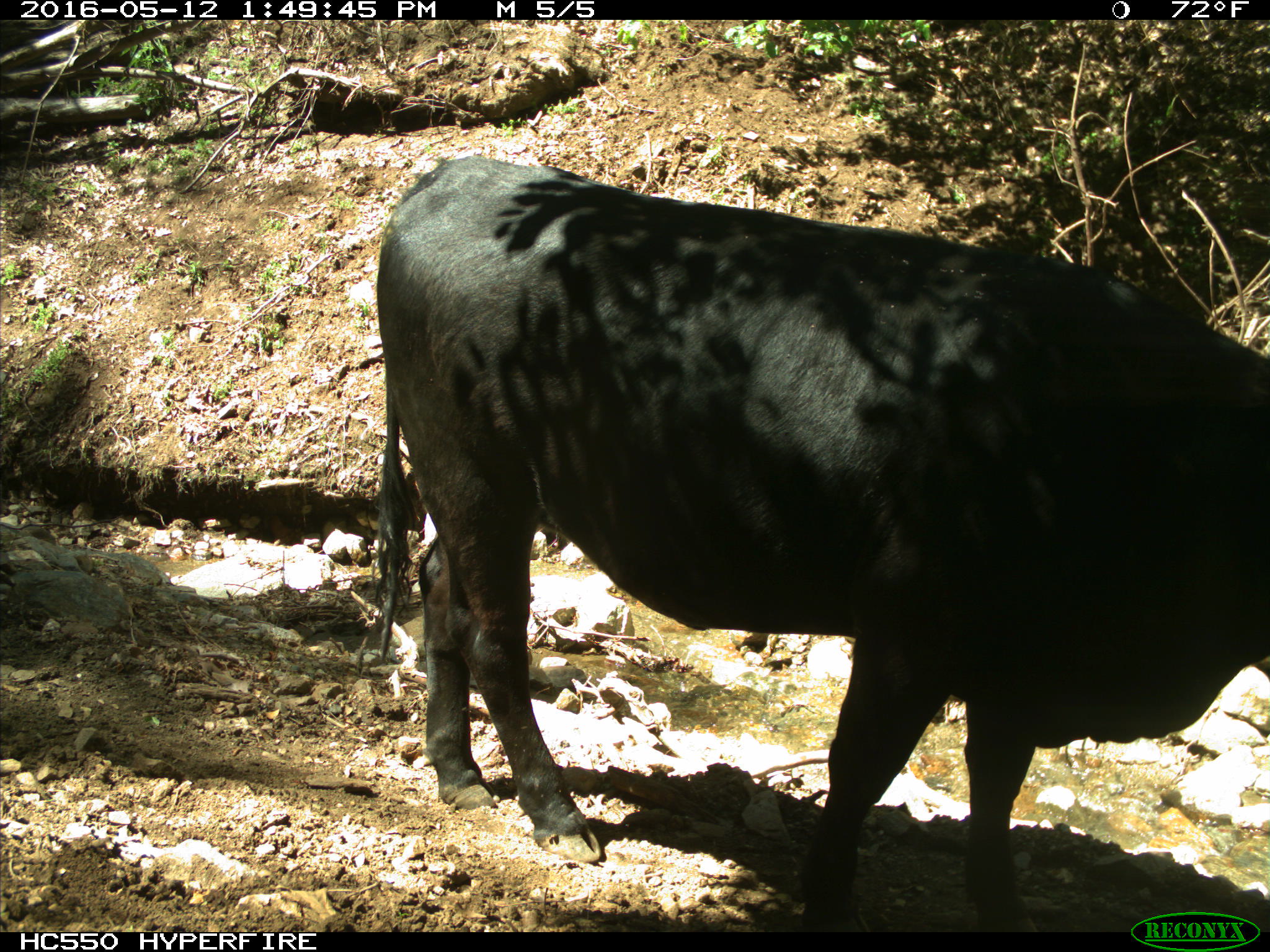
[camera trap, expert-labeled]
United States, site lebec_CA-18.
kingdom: Animalia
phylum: Chordata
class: Mammalia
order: Artiodactyla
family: Bovidae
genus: Bos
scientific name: Bos taurus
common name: domestic cow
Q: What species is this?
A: Bos taurus (domestic cow).